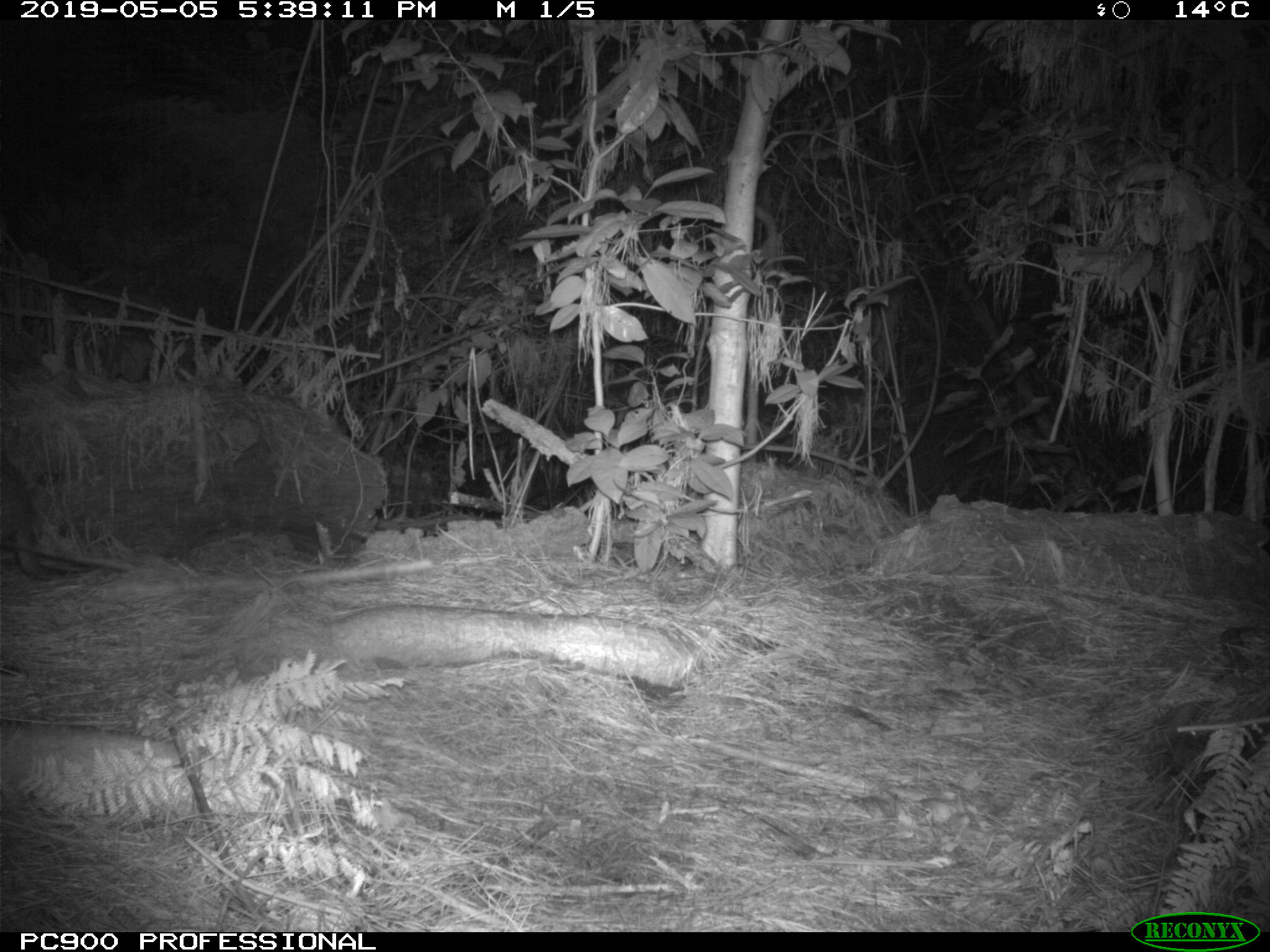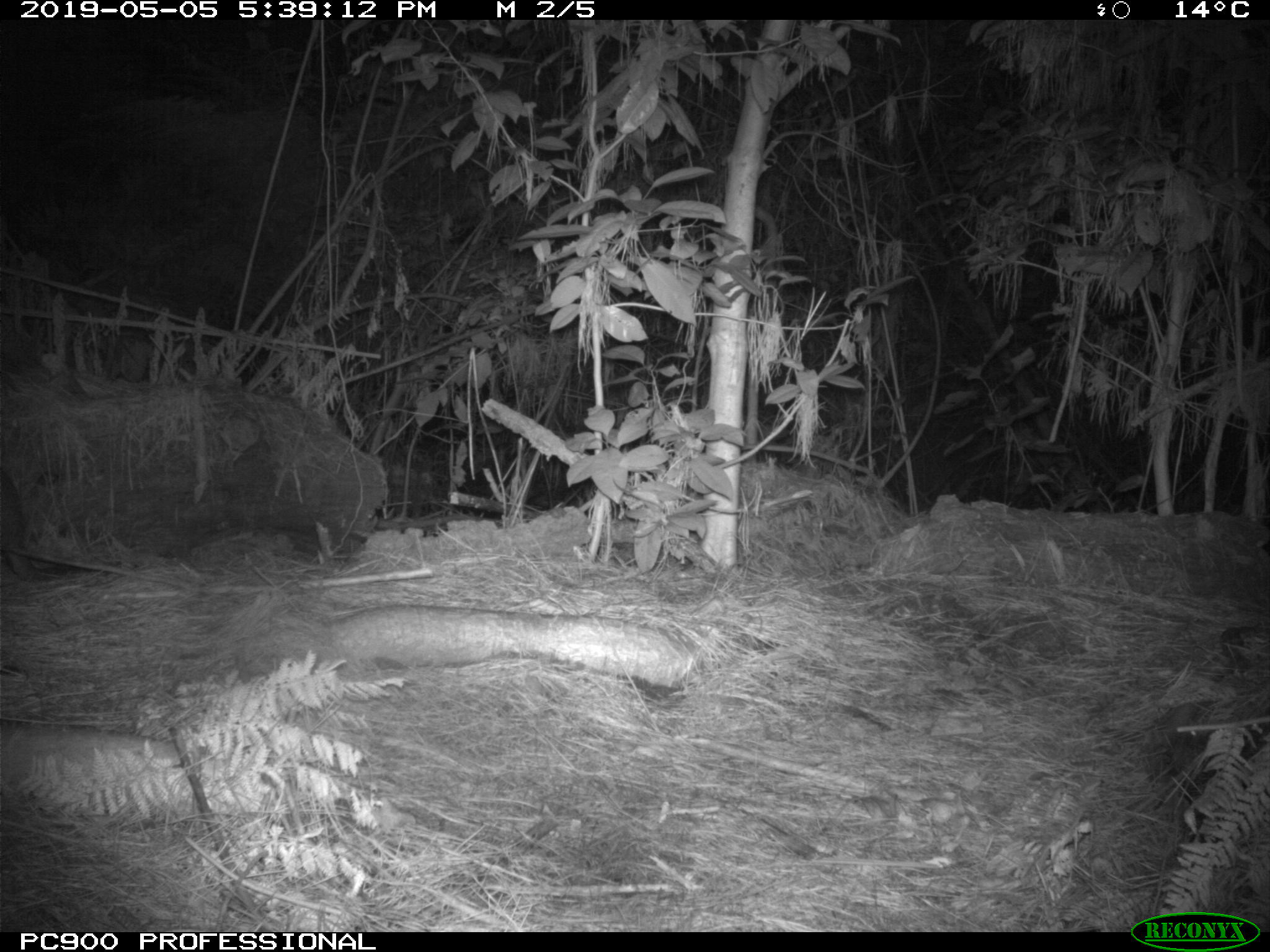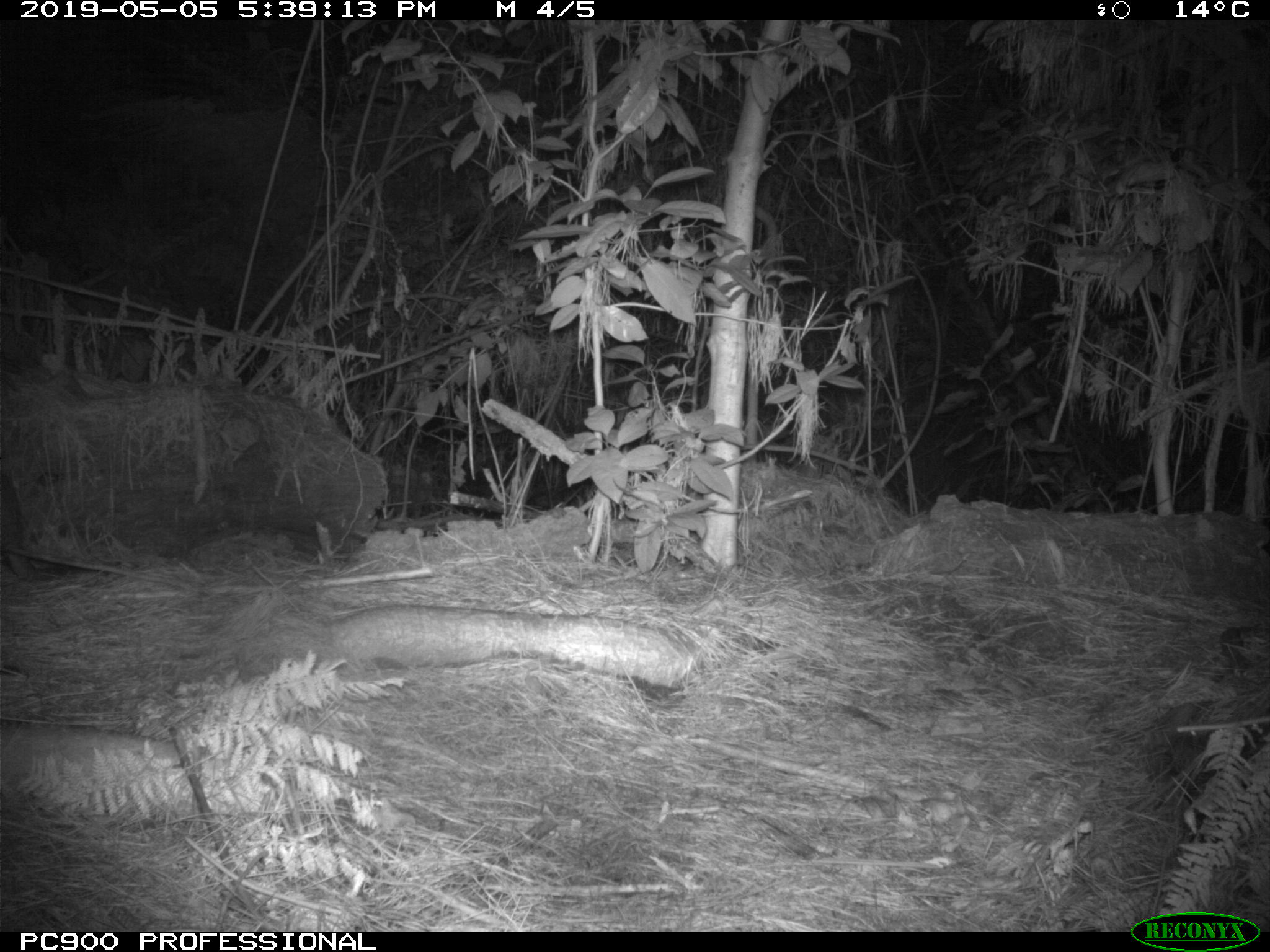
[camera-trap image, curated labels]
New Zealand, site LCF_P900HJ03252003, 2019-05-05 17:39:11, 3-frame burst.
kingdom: Animalia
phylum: Chordata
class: Mammalia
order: Diprotodontia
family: Macropodidae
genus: Notamacropus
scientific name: Notamacropus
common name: wallaby